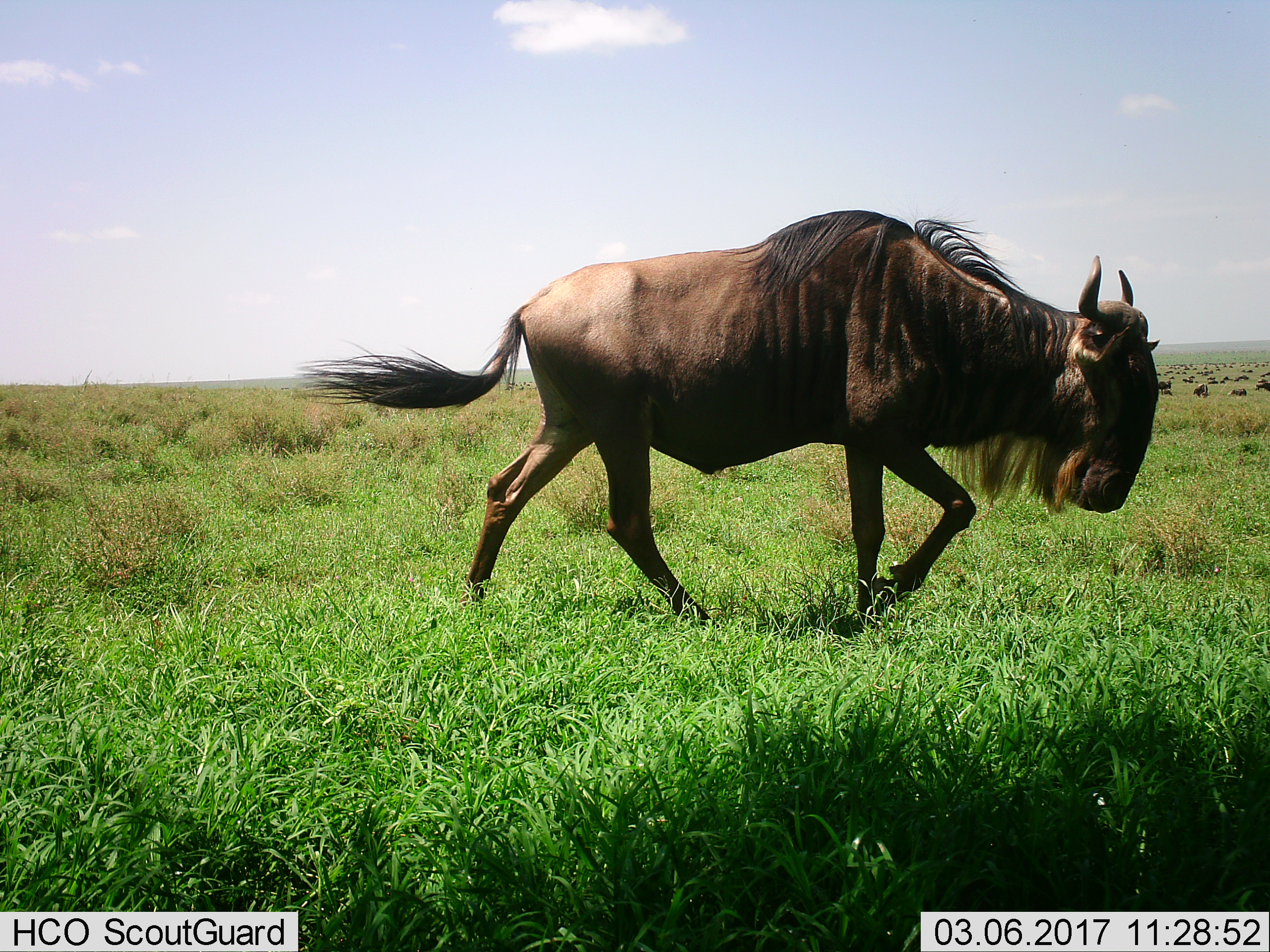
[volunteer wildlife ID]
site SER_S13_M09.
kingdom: Animalia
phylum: Chordata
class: Mammalia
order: Artiodactyla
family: Bovidae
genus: Connochaetes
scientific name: Connochaetes taurinus taurinus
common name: blue wildebeest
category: wildebeestblue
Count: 11-50.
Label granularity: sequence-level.